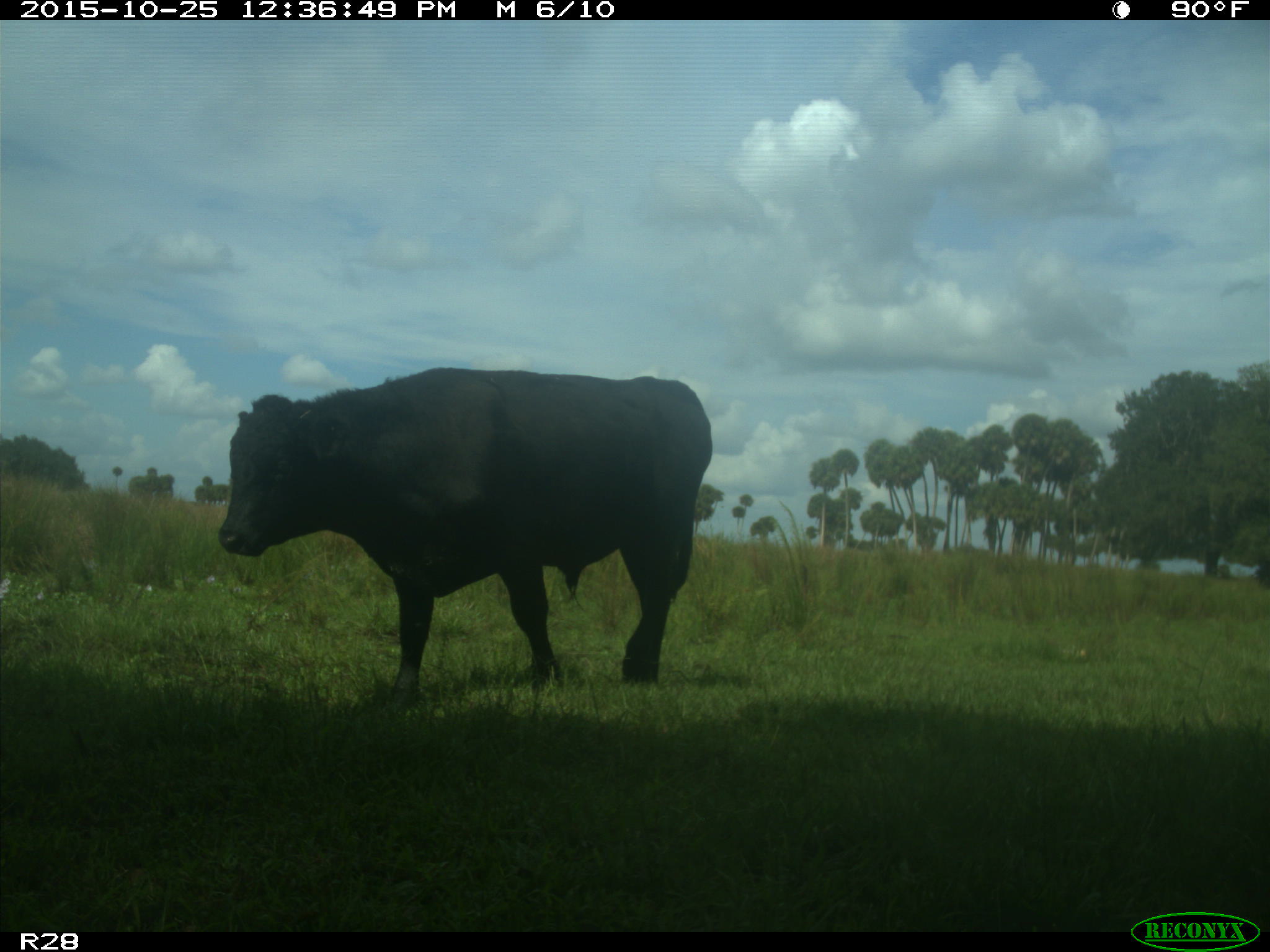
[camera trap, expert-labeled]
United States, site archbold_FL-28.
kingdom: Animalia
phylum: Chordata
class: Mammalia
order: Artiodactyla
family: Bovidae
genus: Bos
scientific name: Bos taurus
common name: domestic cow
Bos taurus (domestic cow).